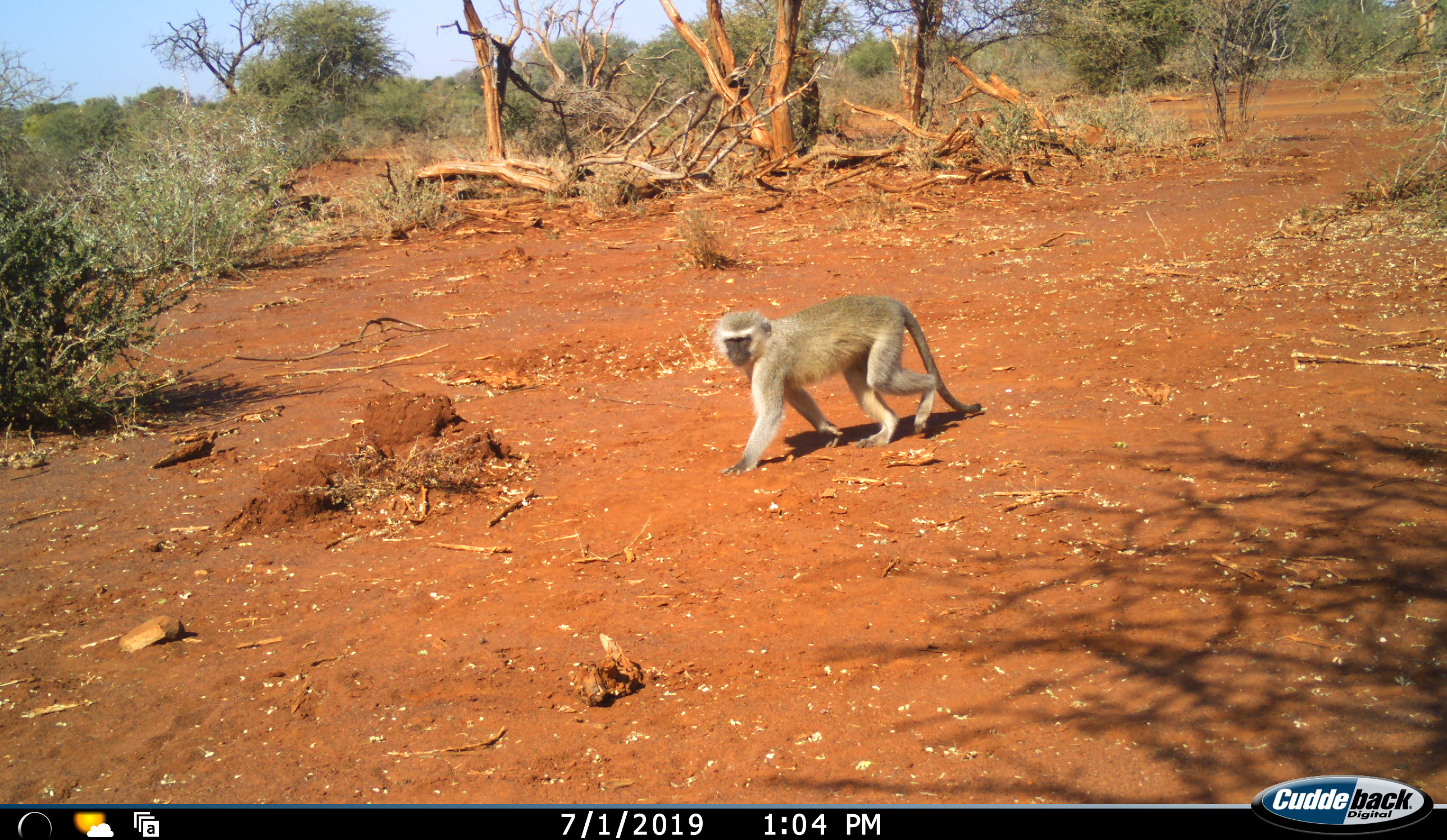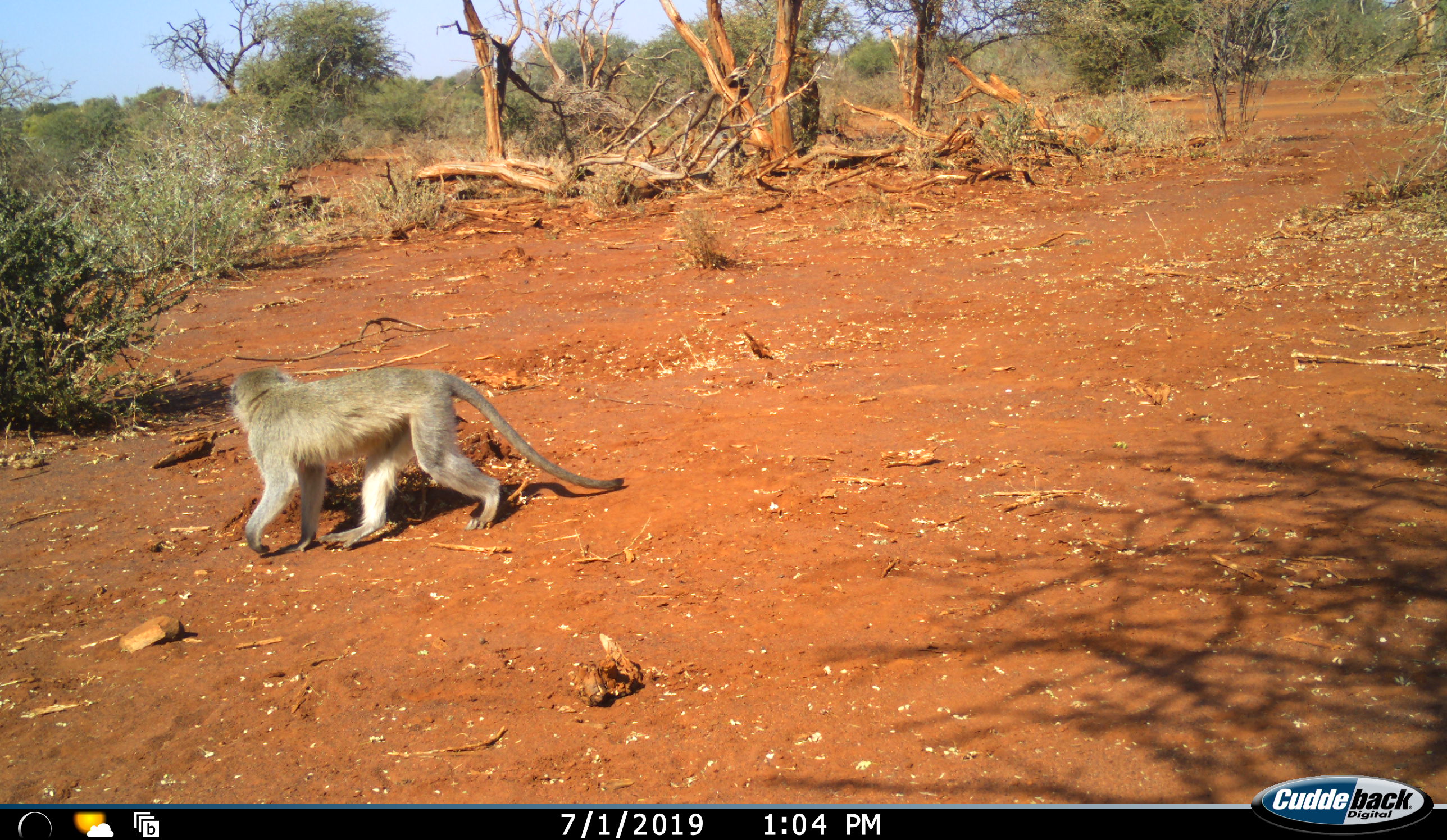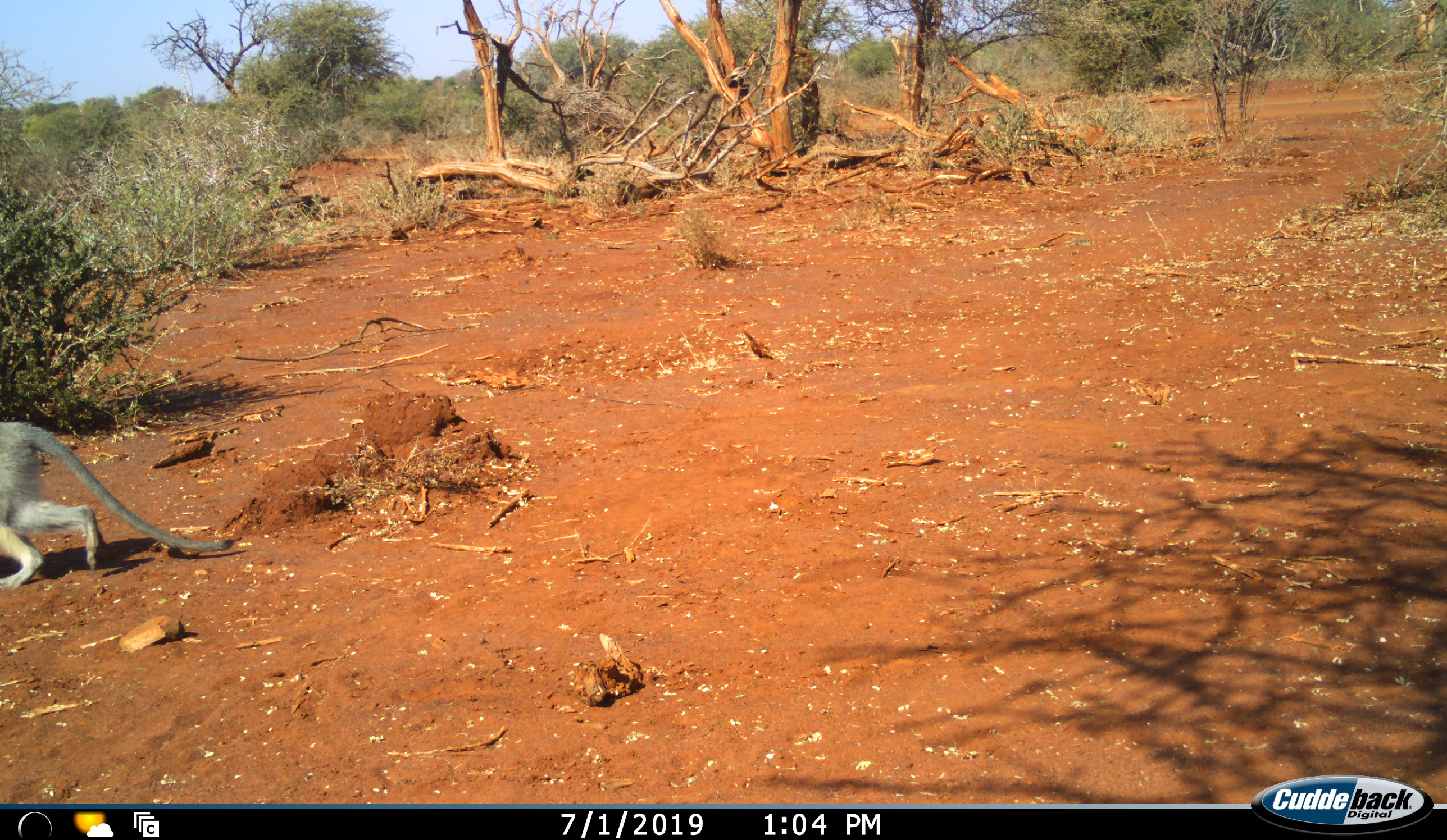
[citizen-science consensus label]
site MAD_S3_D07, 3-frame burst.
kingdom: Animalia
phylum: Chordata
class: Mammalia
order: Primates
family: Cercopithecidae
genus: Chlorocebus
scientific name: Chlorocebus pygerythrus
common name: vervet monkey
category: monkeyvervet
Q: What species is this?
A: Monkeyvervet (vervet monkey) (Chlorocebus pygerythrus).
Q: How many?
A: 2.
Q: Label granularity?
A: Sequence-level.